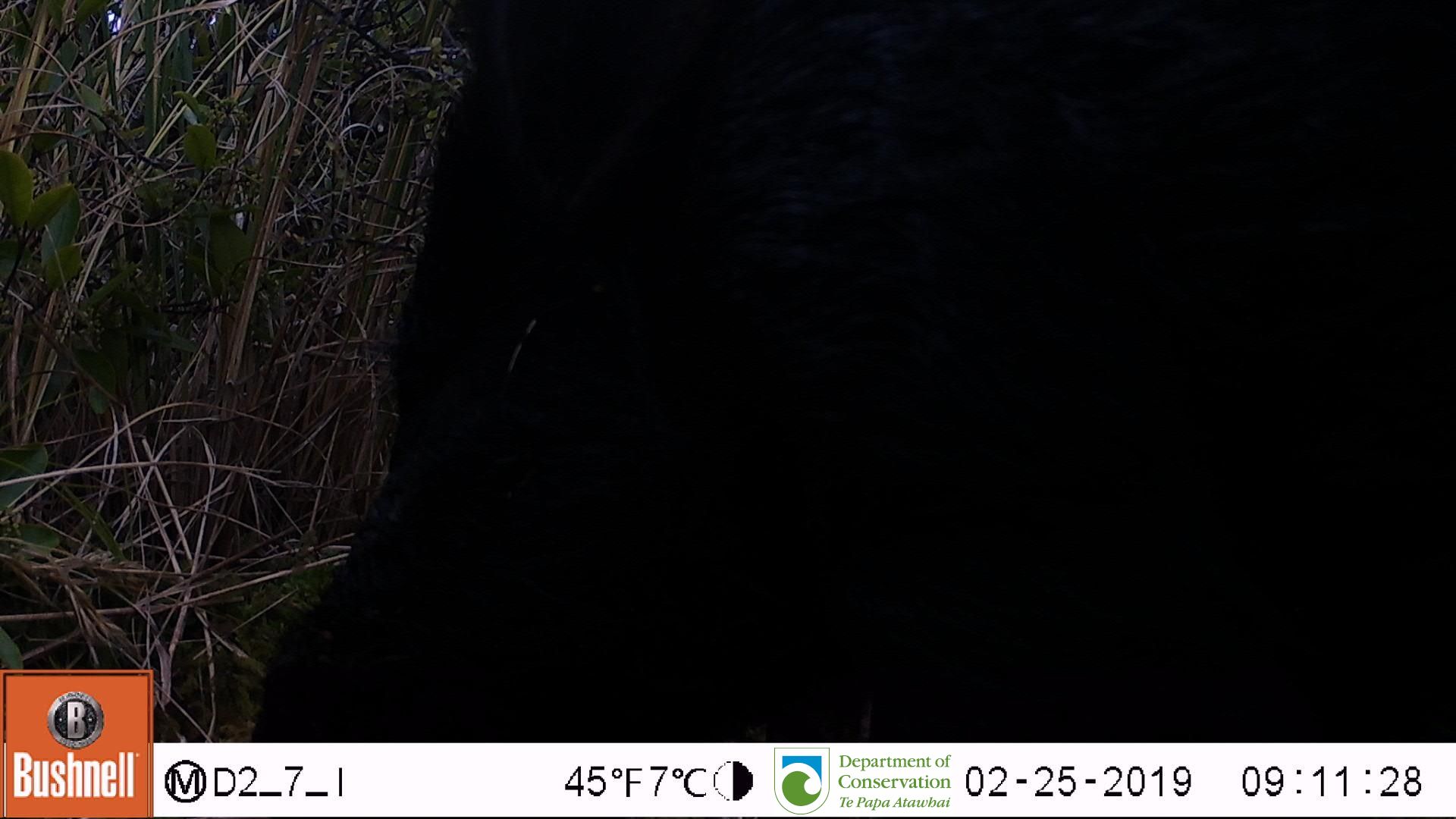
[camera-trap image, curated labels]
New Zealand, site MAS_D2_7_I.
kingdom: Animalia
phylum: Chordata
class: Mammalia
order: Artiodactyla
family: Suidae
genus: Sus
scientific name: Sus scrofa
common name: pig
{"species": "pig (Sus scrofa)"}